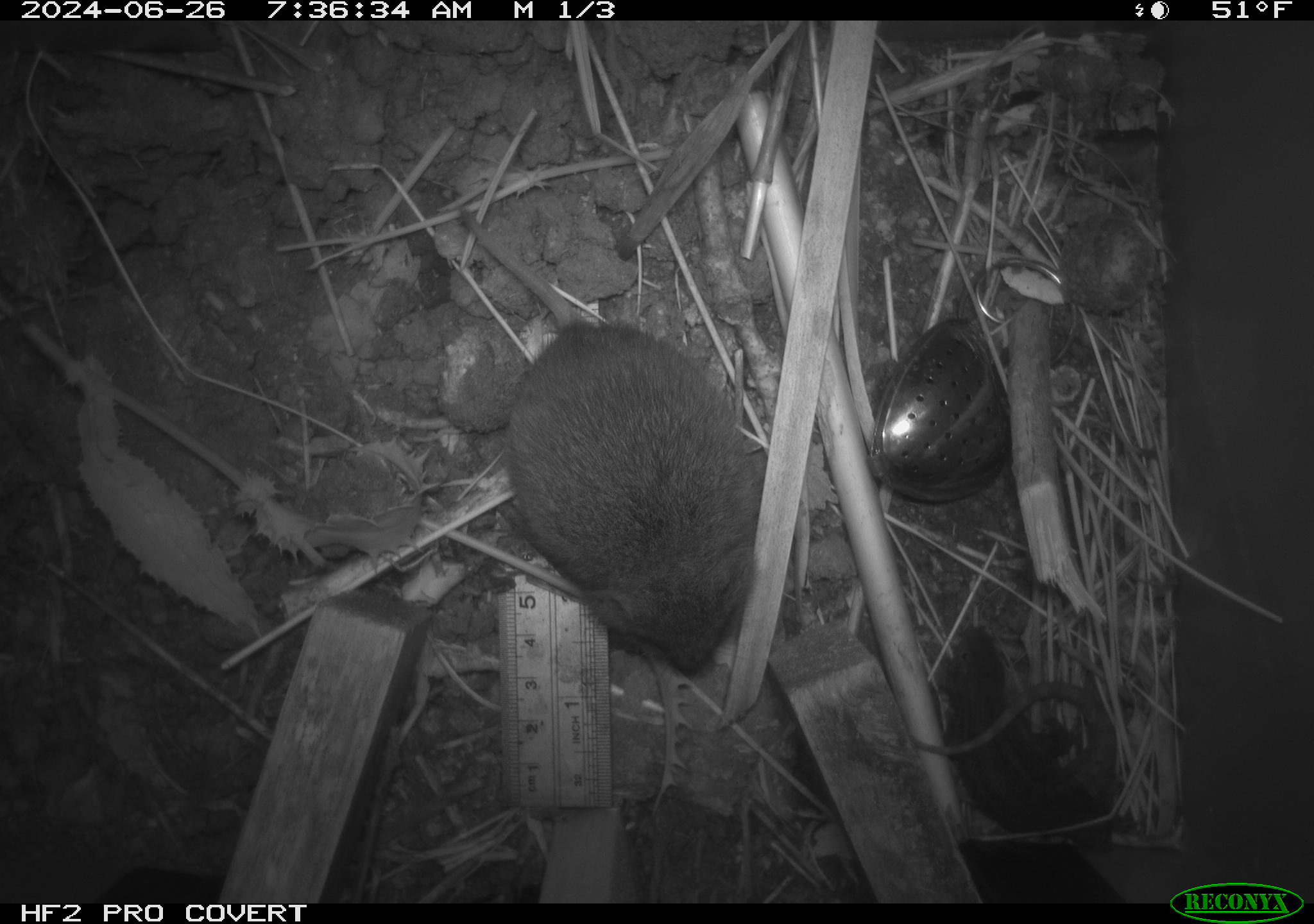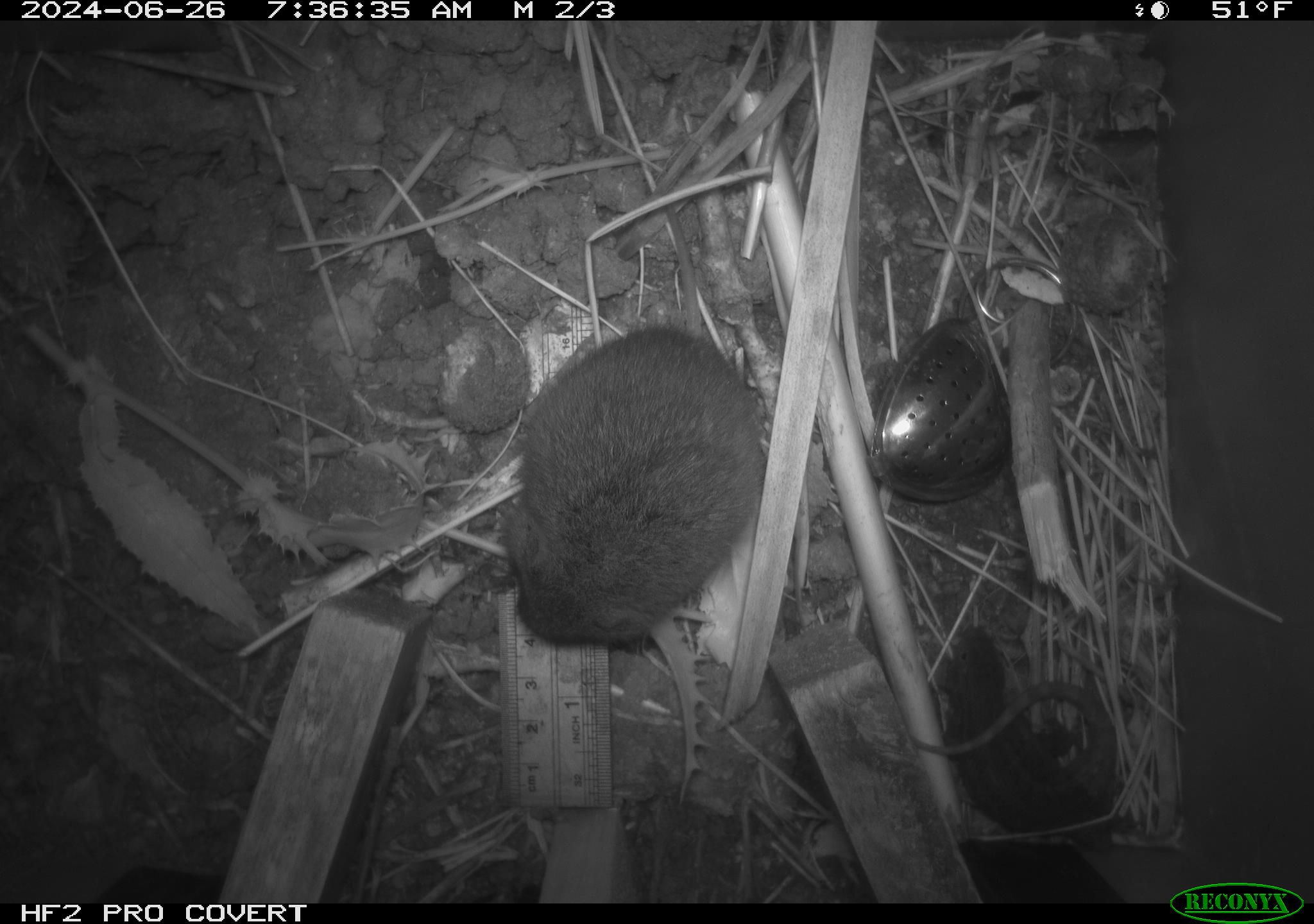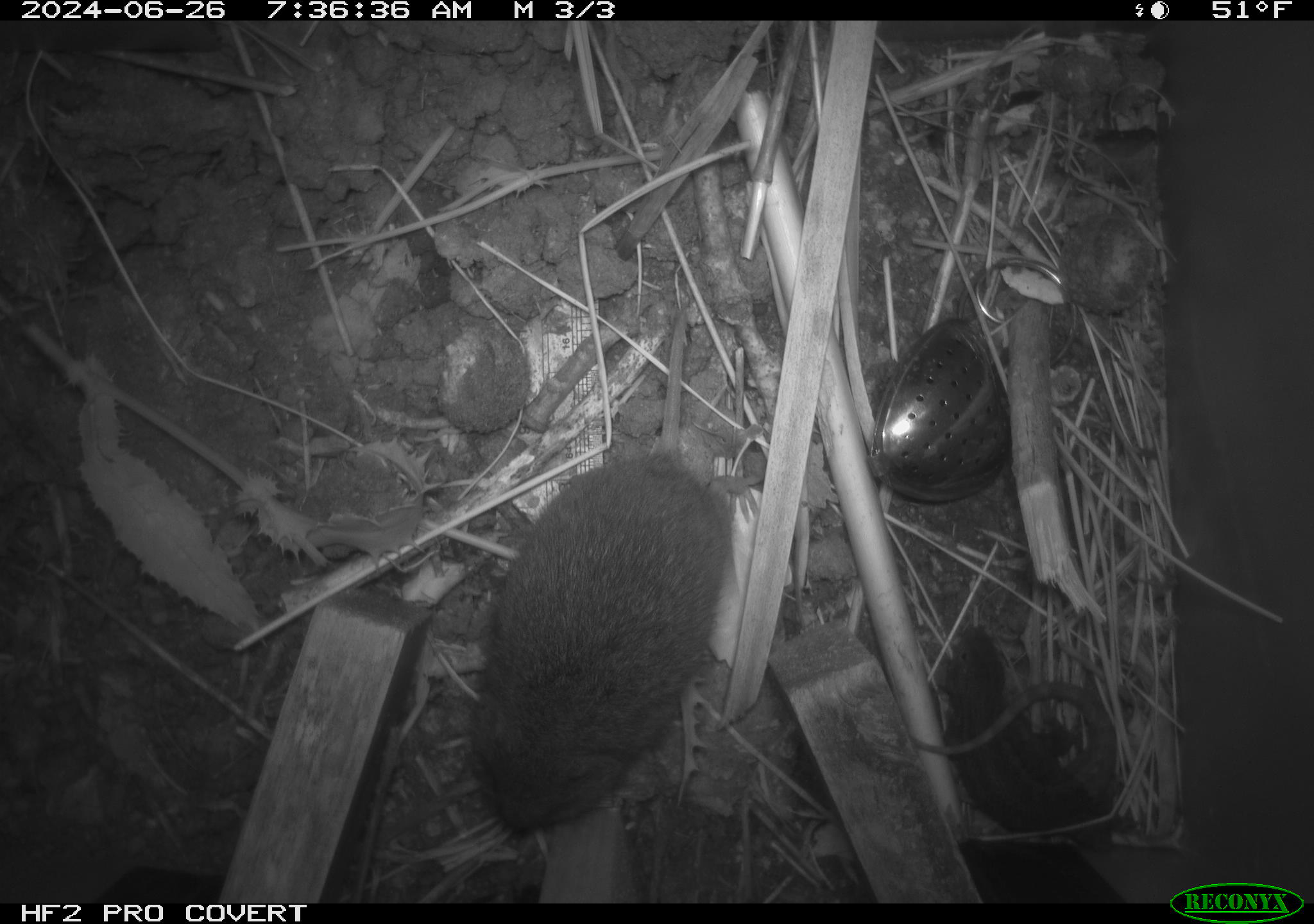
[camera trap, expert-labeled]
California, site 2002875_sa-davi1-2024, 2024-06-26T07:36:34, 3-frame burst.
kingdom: Animalia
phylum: Chordata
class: Mammalia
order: Rodentia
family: Cricetidae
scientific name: Arvicolinae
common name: voles, lemmings, and muskrats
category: arvicolinae subfamily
Arvicolinae subfamily (voles, lemmings, and muskrats) (Arvicolinae).